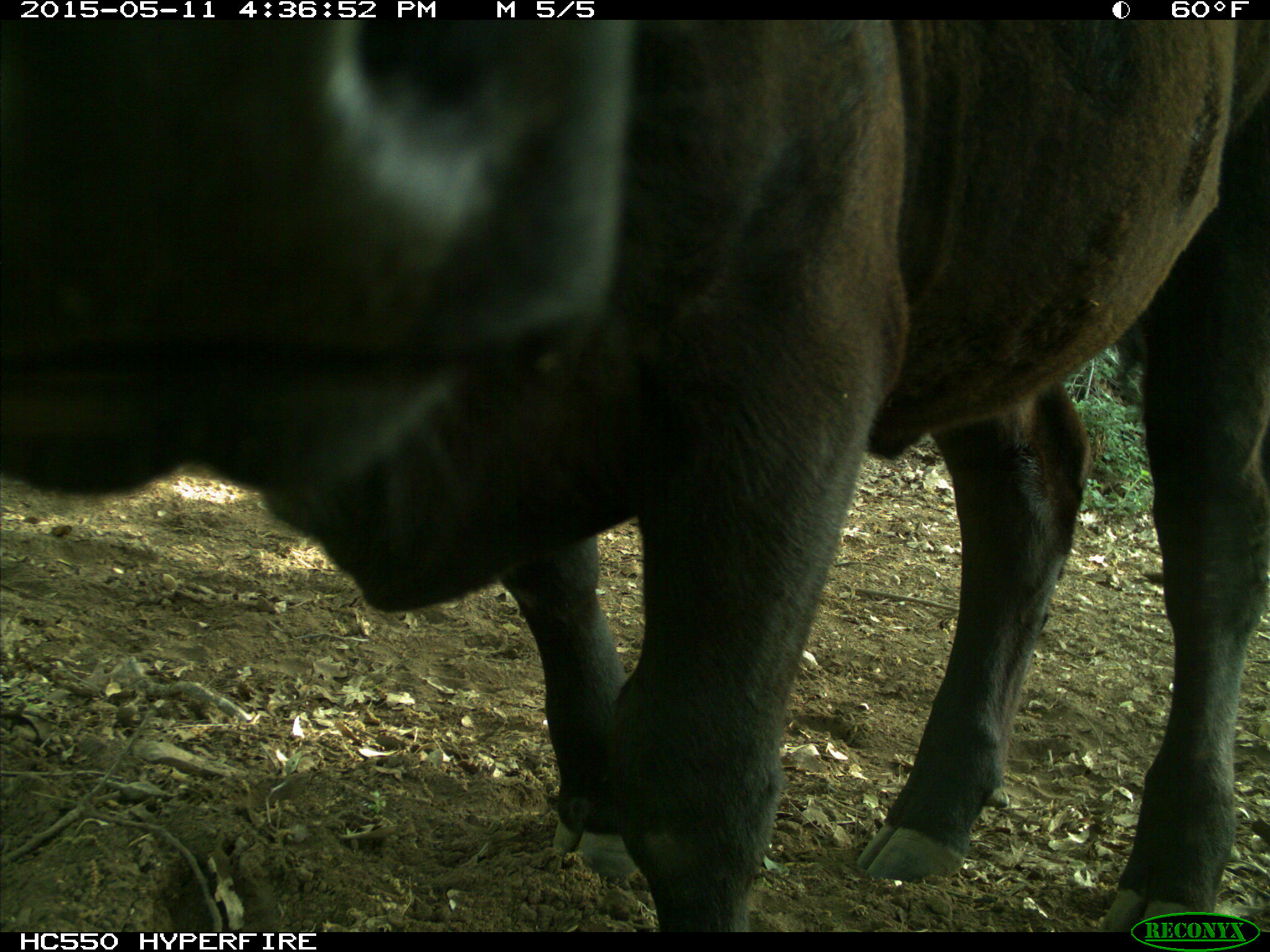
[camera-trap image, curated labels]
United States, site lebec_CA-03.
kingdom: Animalia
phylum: Chordata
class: Mammalia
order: Artiodactyla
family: Bovidae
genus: Bos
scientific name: Bos taurus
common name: domestic cow